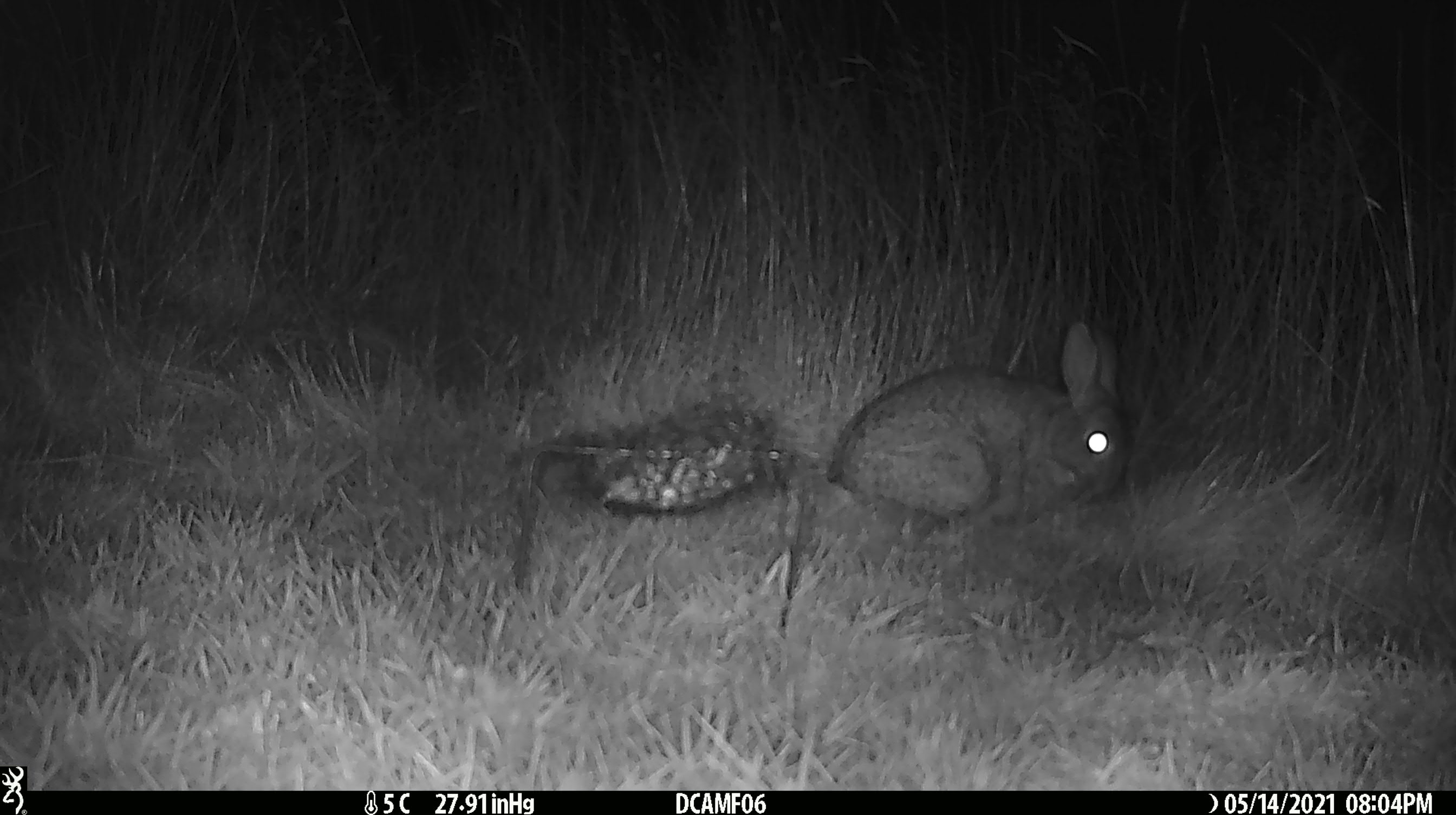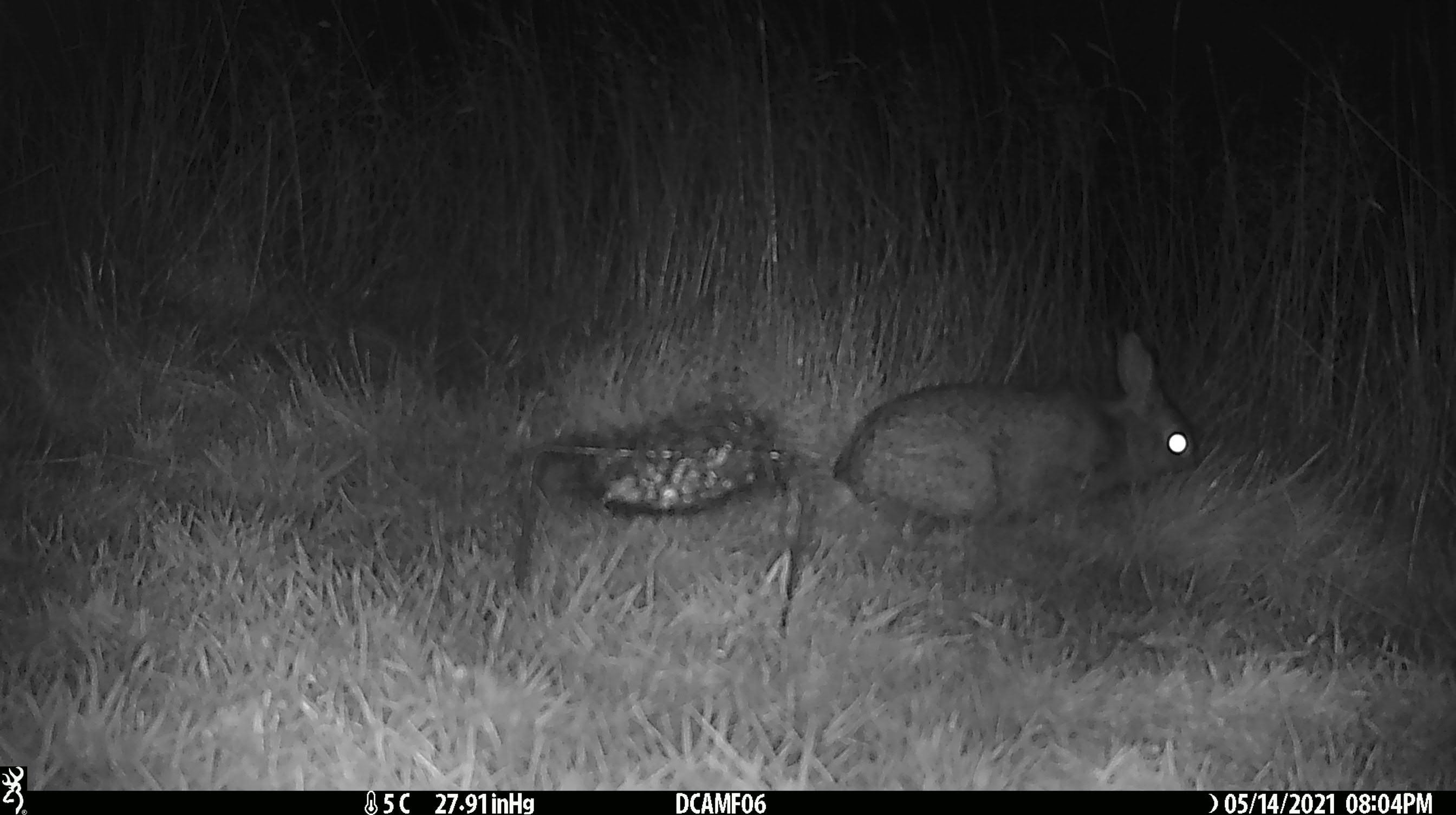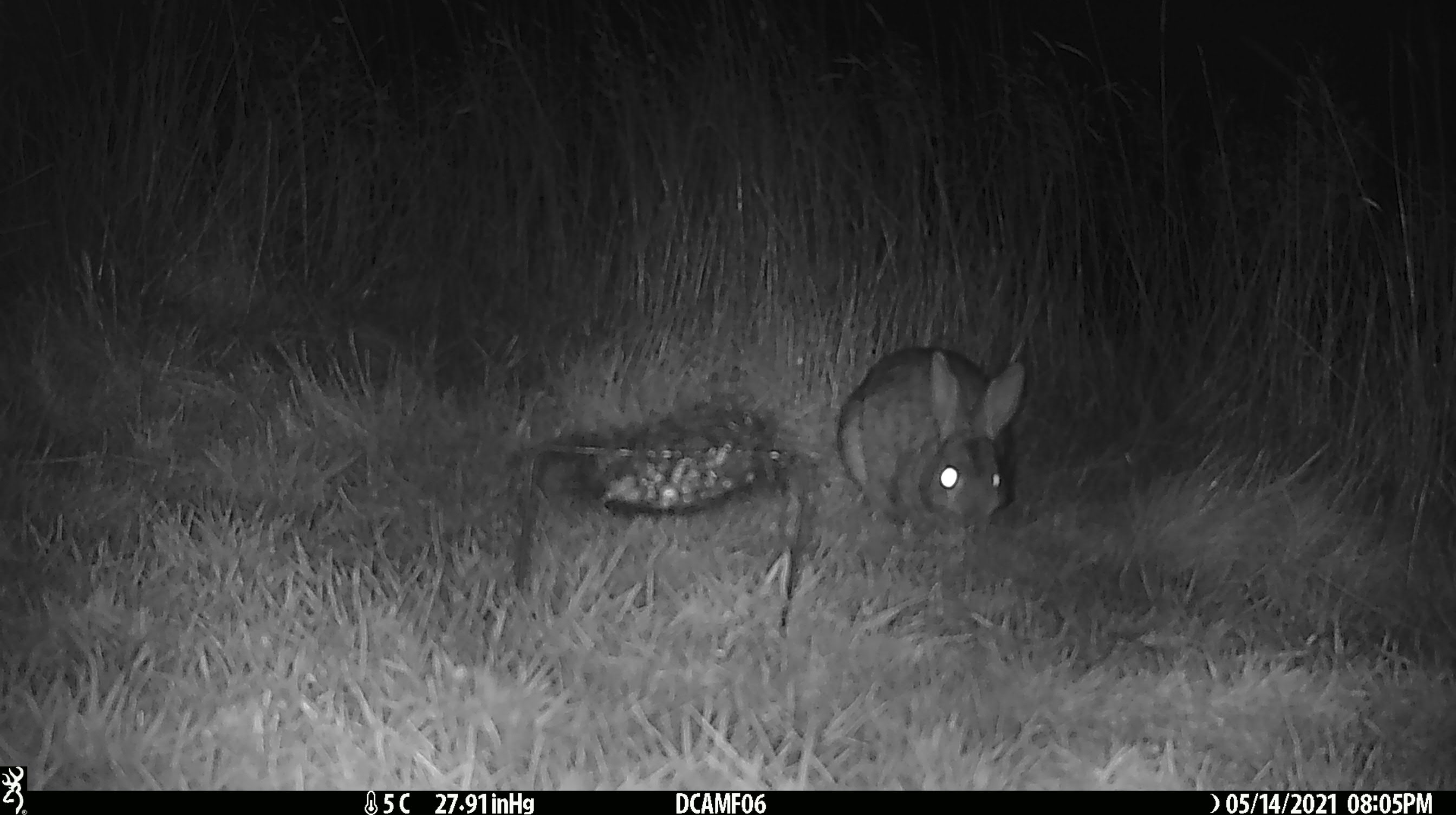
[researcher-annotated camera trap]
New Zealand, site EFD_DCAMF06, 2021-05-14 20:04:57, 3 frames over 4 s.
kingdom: Animalia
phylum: Chordata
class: Mammalia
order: Lagomorpha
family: Leporidae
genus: Oryctolagus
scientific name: Oryctolagus cuniculus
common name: european rabbit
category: rabbit